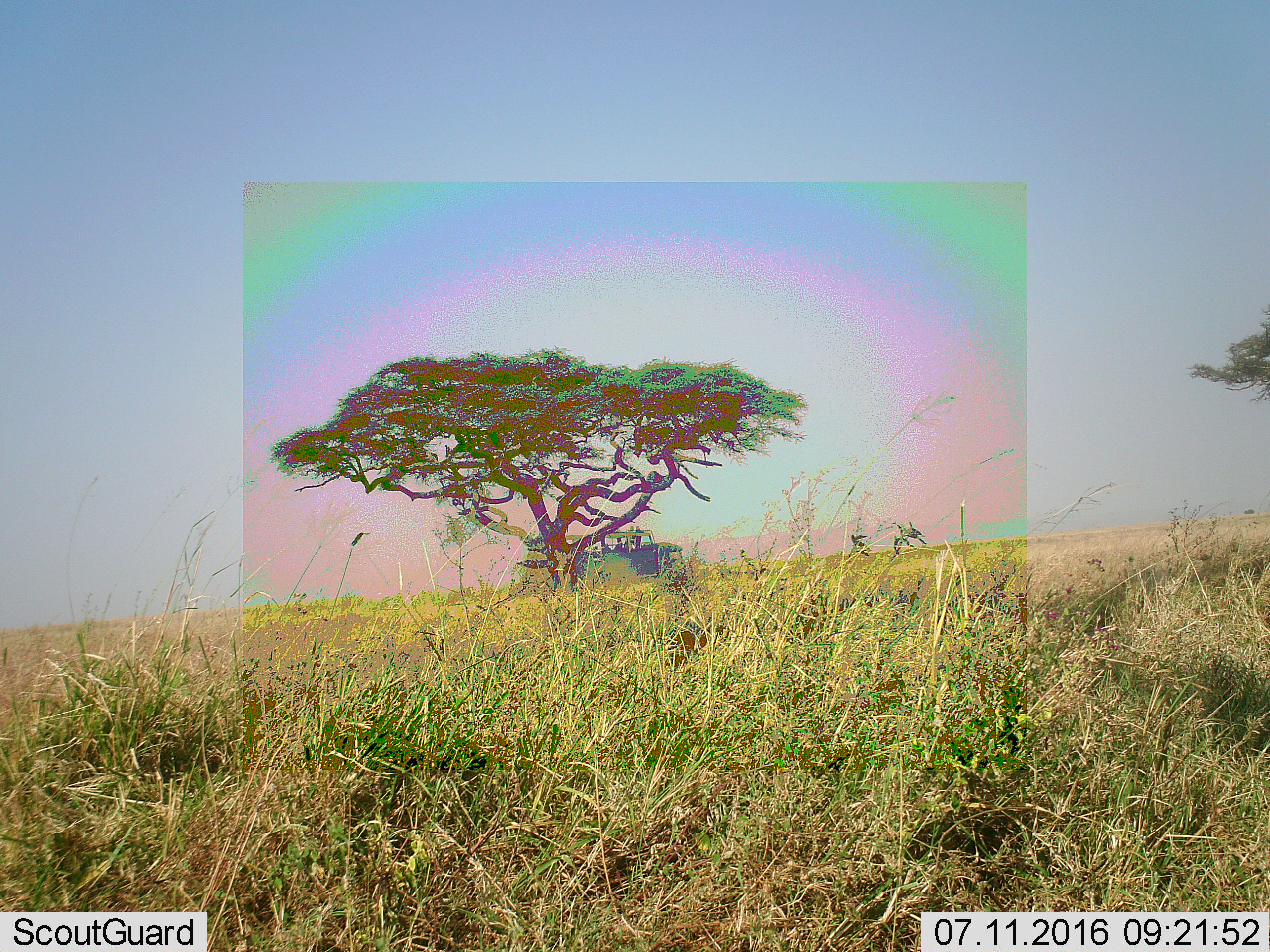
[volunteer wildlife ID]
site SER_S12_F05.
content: unidentified animal